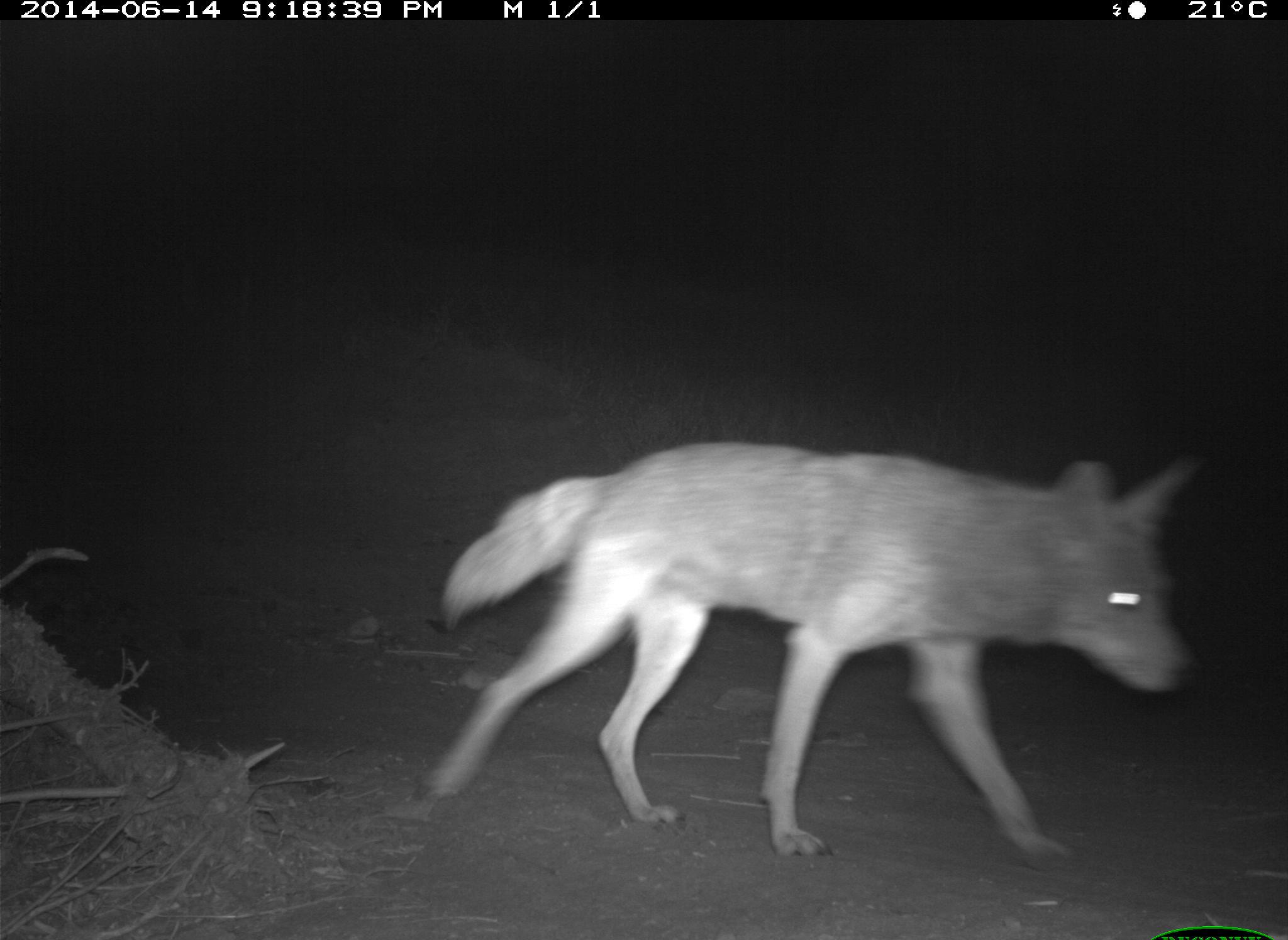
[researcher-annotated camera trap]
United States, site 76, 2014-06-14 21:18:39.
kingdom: Animalia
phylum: Chordata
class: Mammalia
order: Carnivora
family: Canidae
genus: Canis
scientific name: Canis latrans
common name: coyote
Coyote (Canis latrans).